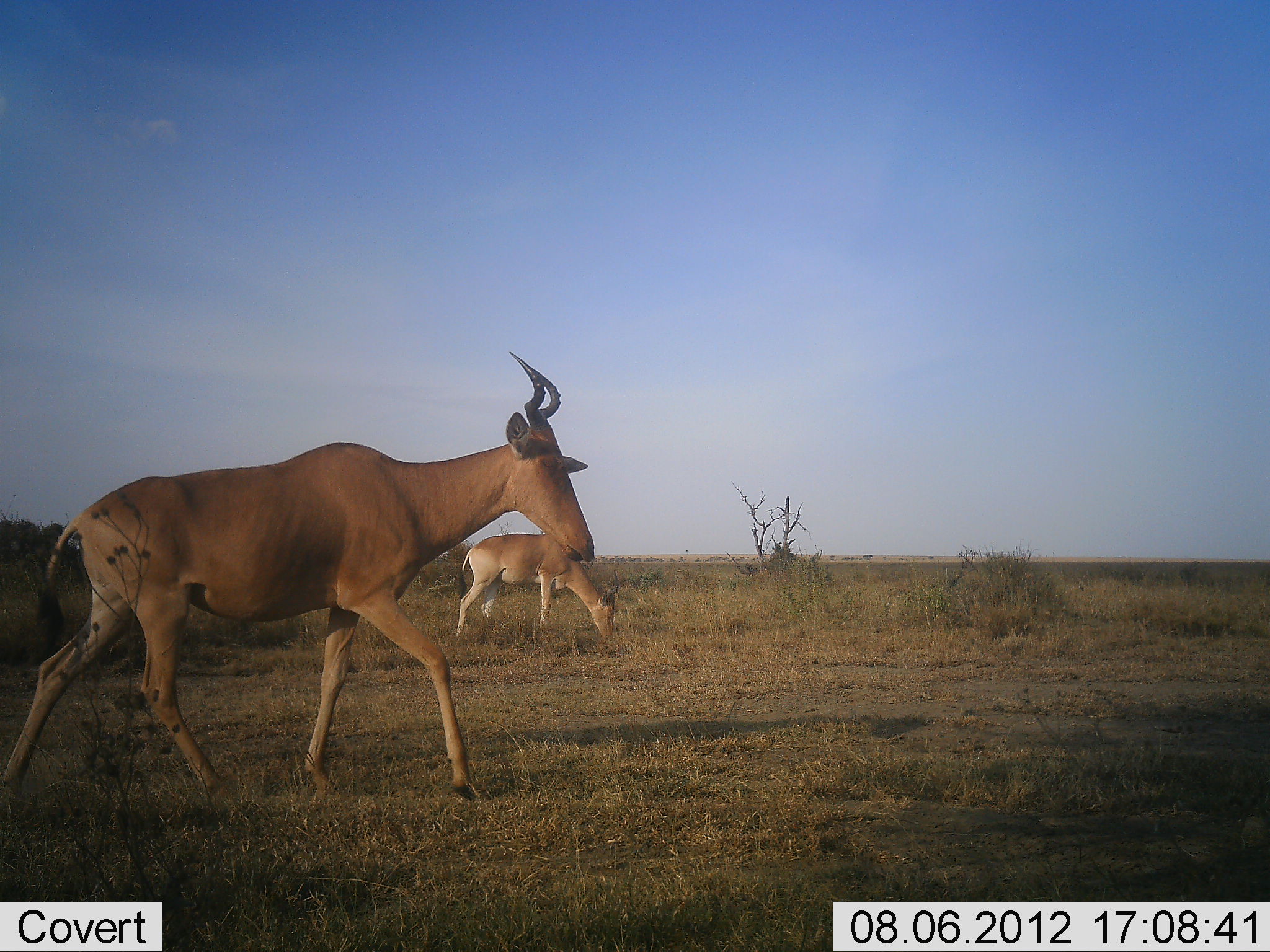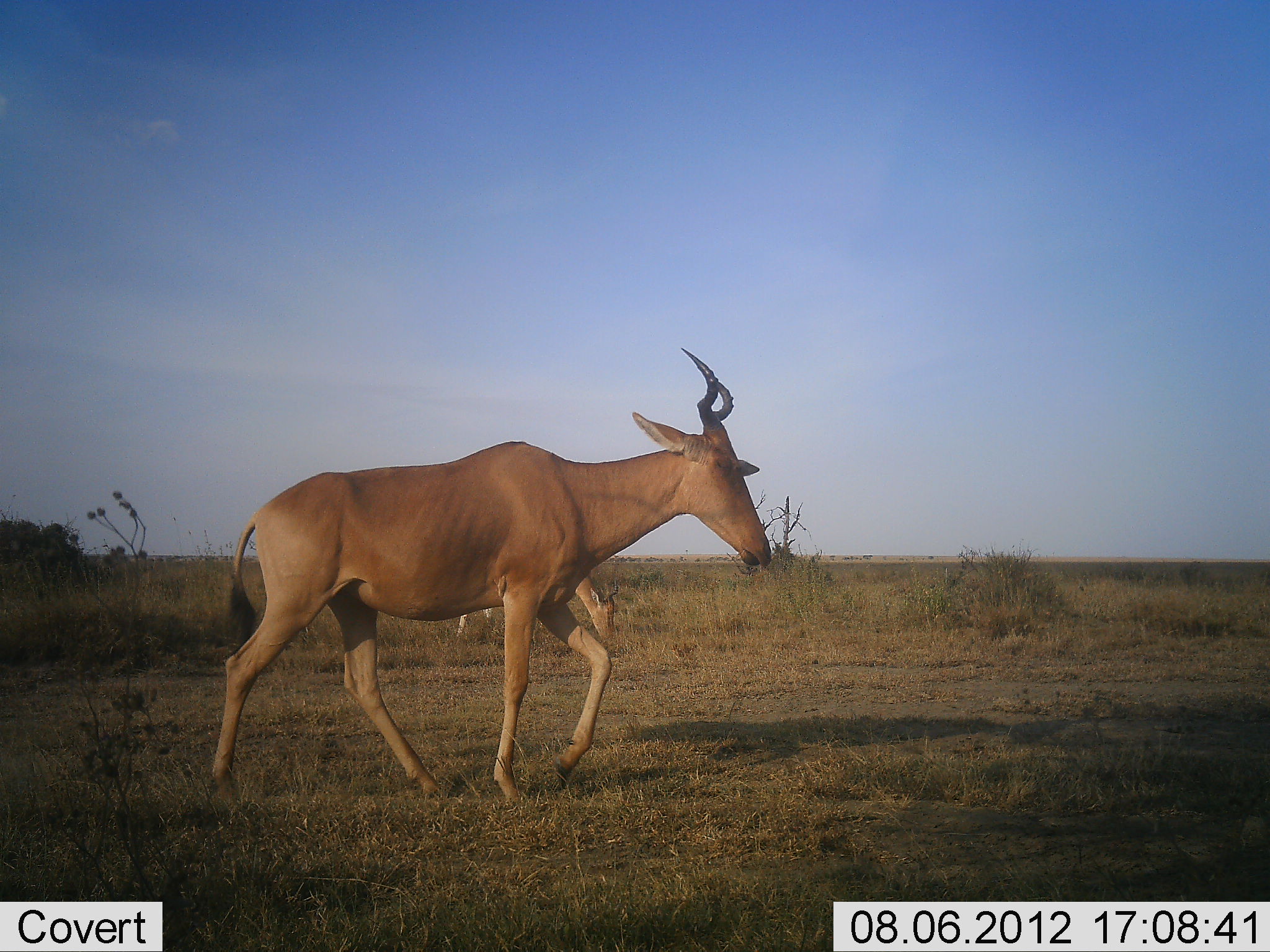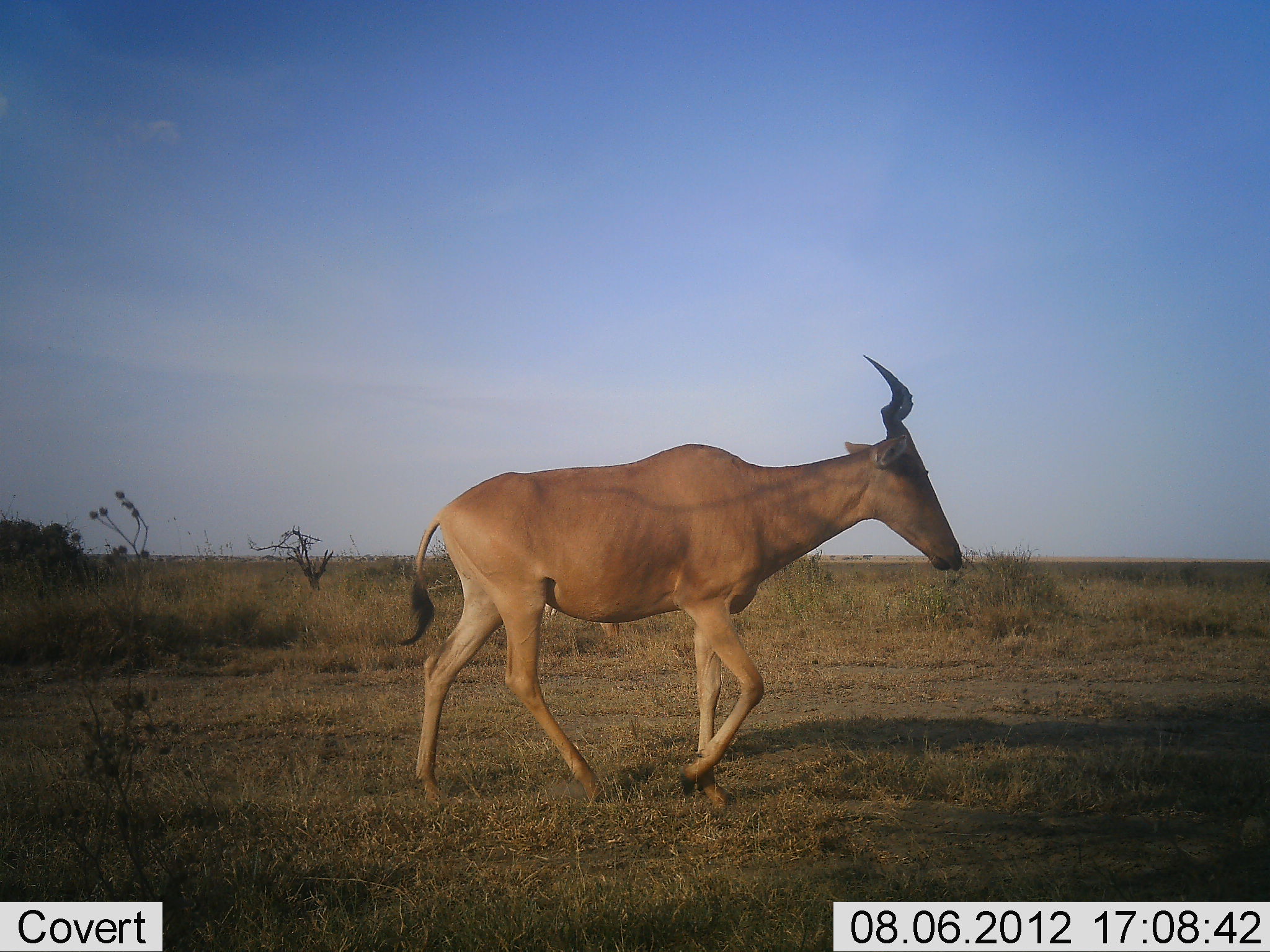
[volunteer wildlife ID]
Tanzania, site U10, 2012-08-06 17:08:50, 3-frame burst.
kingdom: Animalia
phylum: Chordata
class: Mammalia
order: Artiodactyla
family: Bovidae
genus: Alcelaphus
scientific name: Alcelaphus buselaphus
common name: hartebeest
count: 2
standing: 50%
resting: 0%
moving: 90%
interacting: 0%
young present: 0%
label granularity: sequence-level